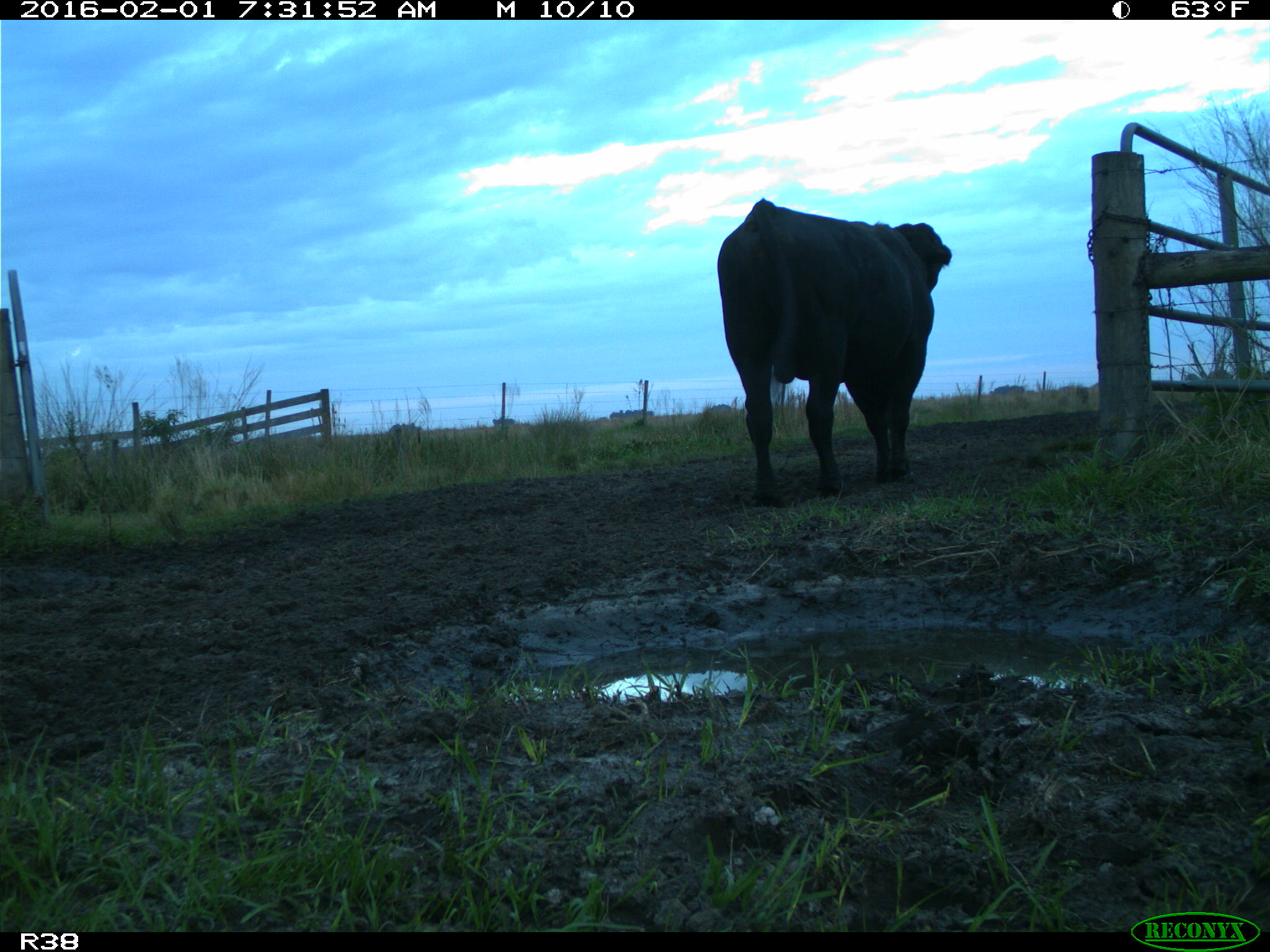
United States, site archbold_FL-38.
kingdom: Animalia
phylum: Chordata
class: Mammalia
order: Artiodactyla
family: Bovidae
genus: Bos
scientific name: Bos taurus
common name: domestic cow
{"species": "Bos taurus (domestic cow)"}